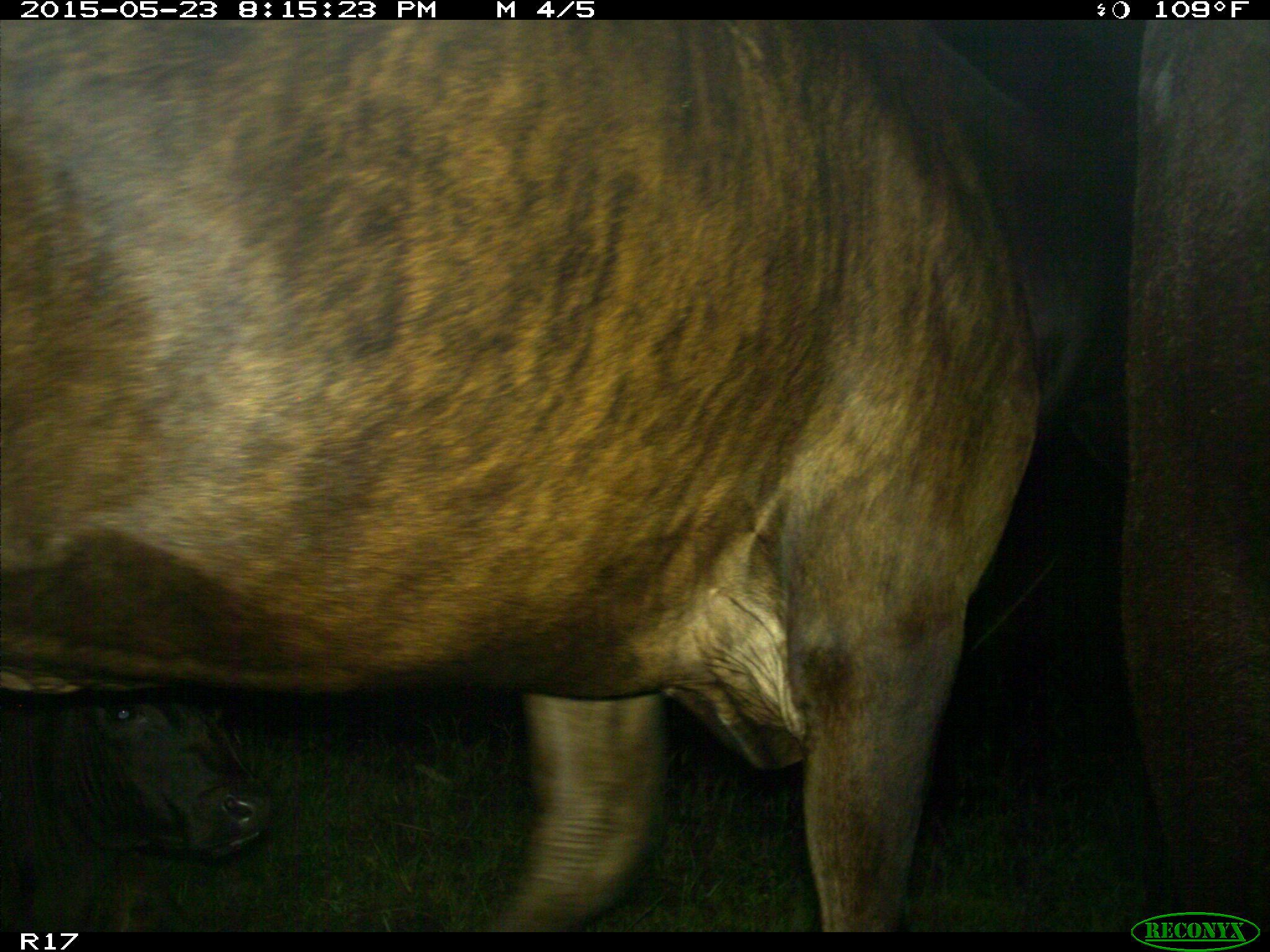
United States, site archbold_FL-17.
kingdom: Animalia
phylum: Chordata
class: Mammalia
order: Artiodactyla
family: Bovidae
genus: Bos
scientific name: Bos taurus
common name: domestic cow